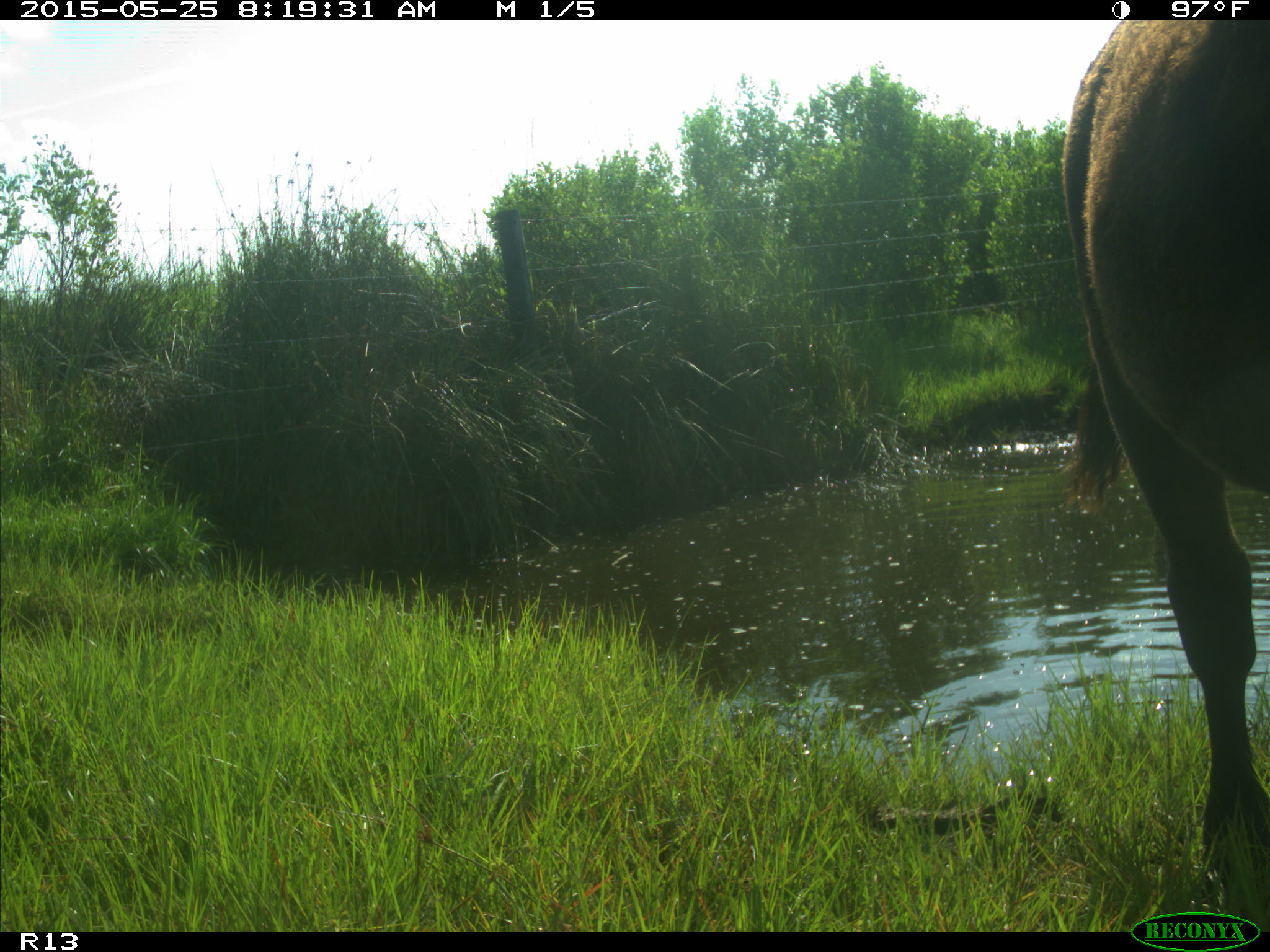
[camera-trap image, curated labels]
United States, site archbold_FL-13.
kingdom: Animalia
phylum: Chordata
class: Mammalia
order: Artiodactyla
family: Bovidae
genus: Bos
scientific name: Bos taurus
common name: domestic cow